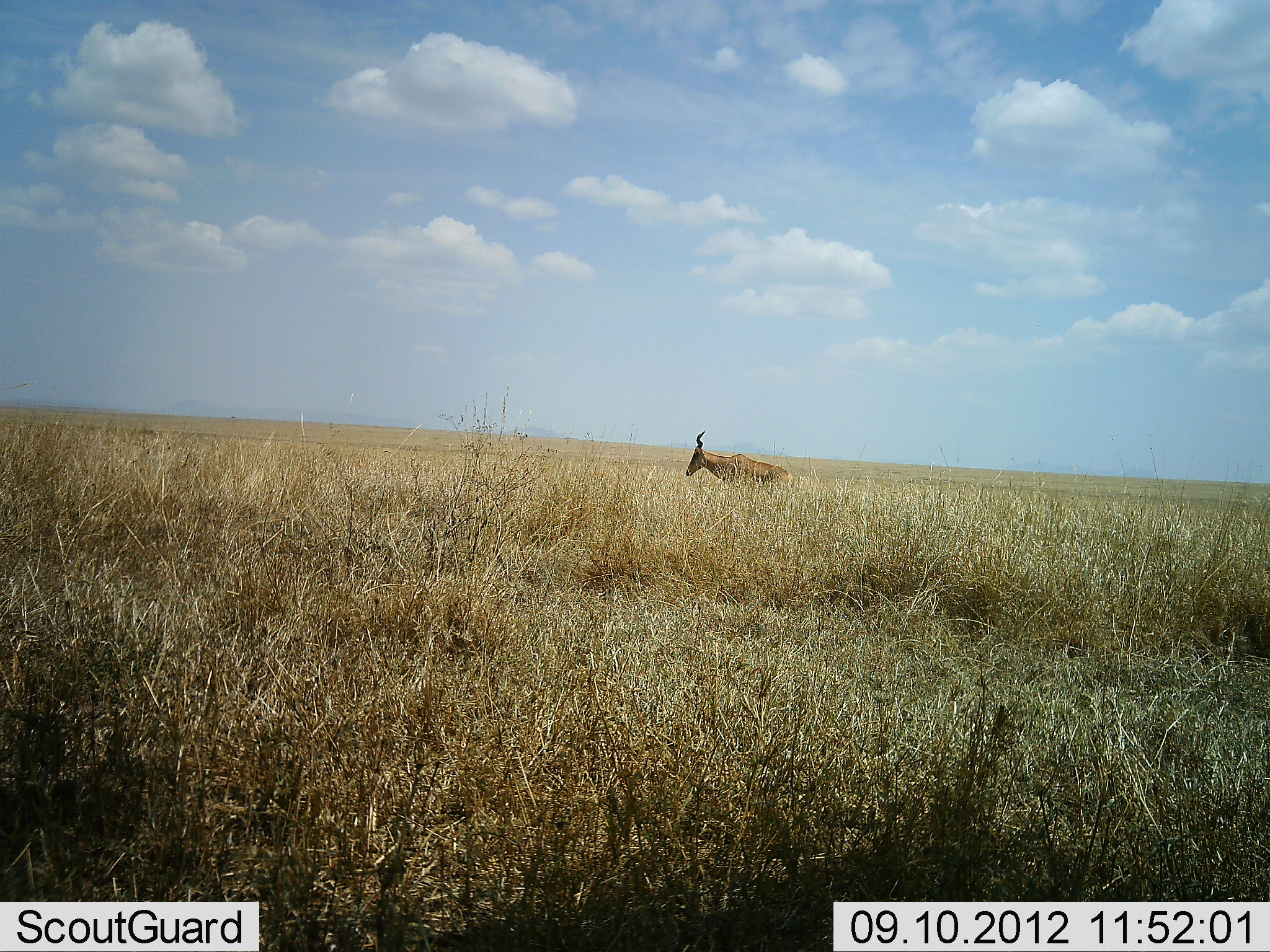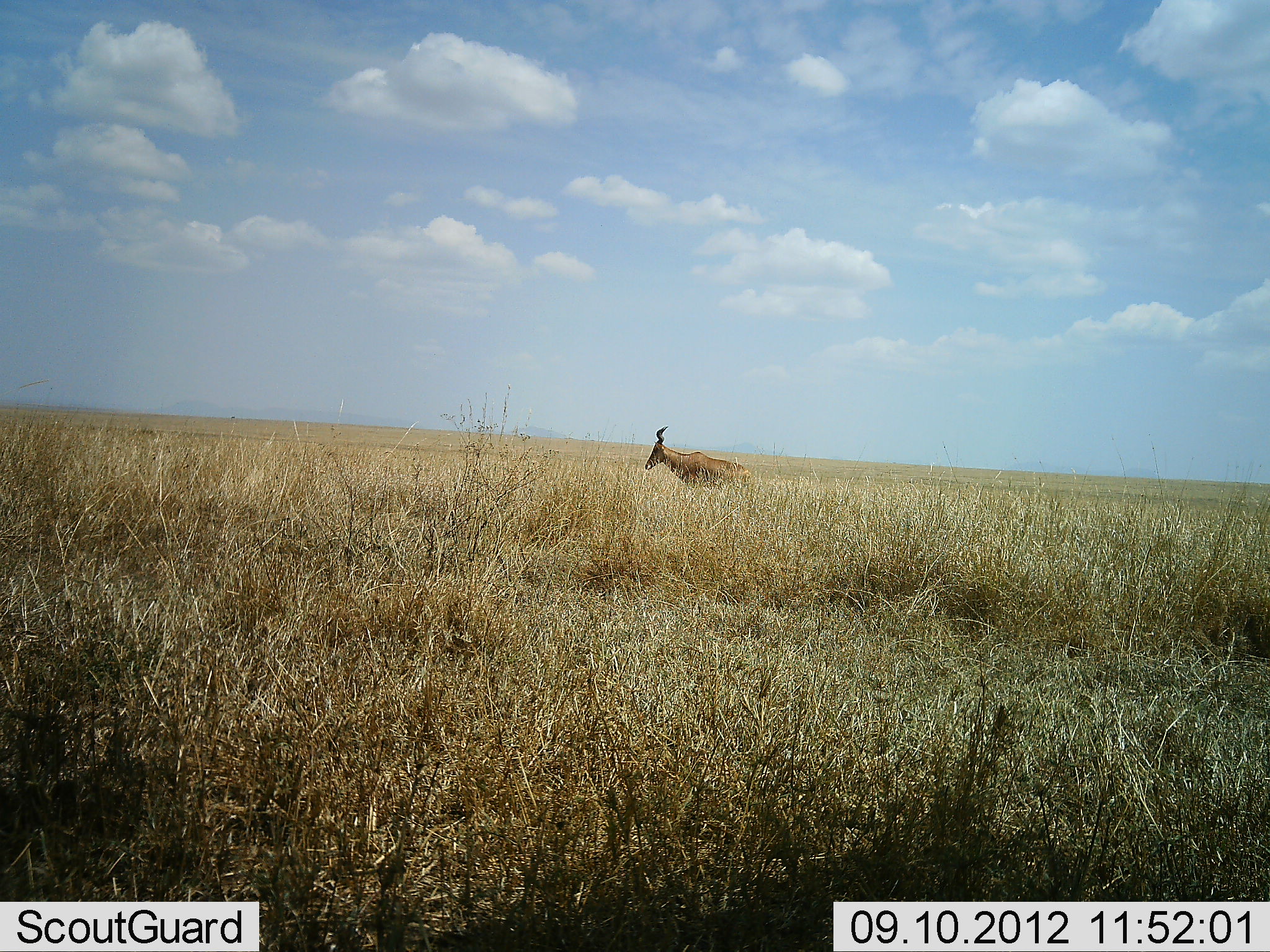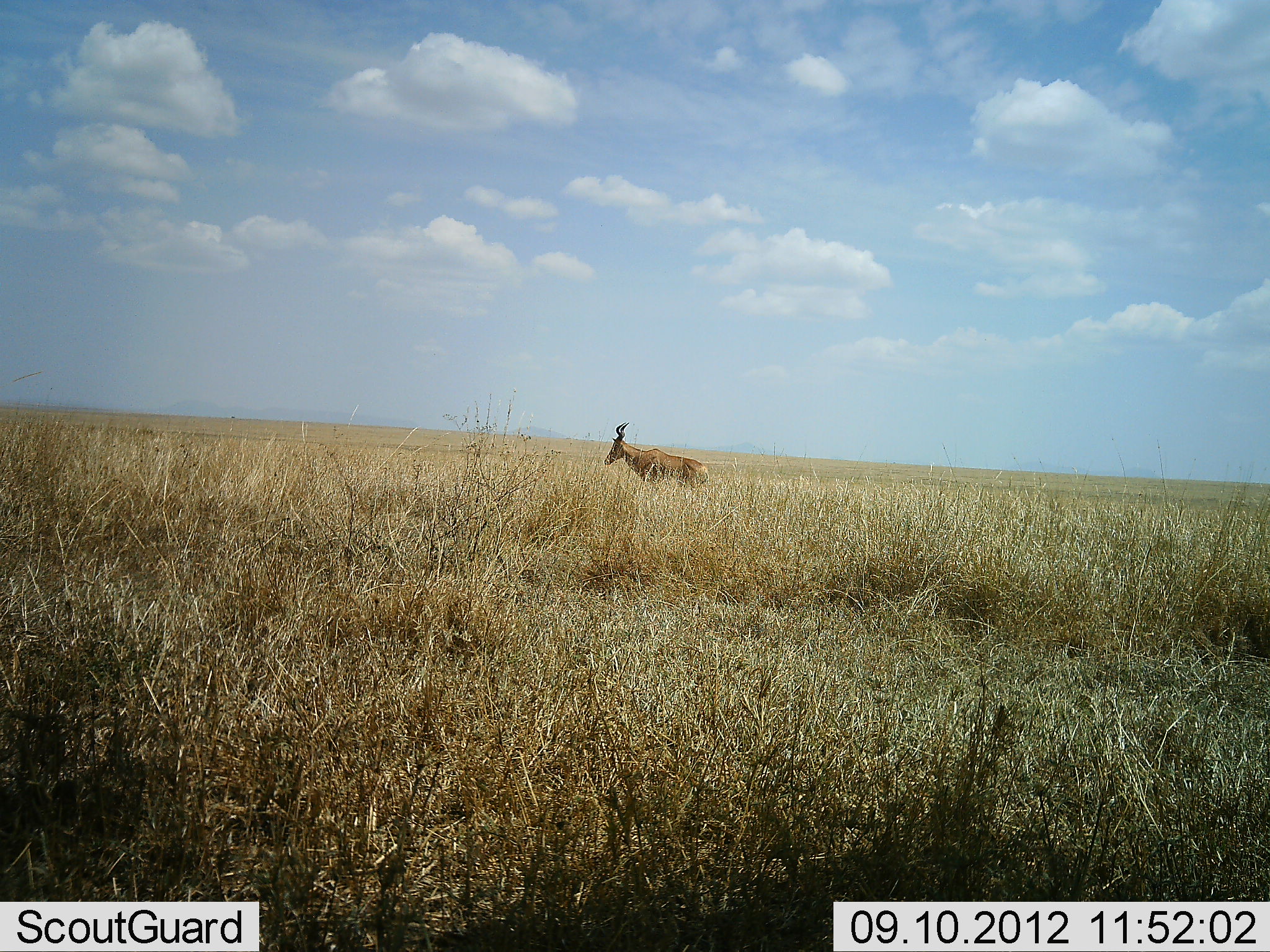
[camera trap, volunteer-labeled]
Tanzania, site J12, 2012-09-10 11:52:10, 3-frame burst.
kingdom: Animalia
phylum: Chordata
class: Mammalia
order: Artiodactyla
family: Bovidae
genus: Alcelaphus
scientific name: Alcelaphus buselaphus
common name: hartebeest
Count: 1.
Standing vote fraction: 0%.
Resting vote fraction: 0%.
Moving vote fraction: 100%.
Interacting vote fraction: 0%.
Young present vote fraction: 0%.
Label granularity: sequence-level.